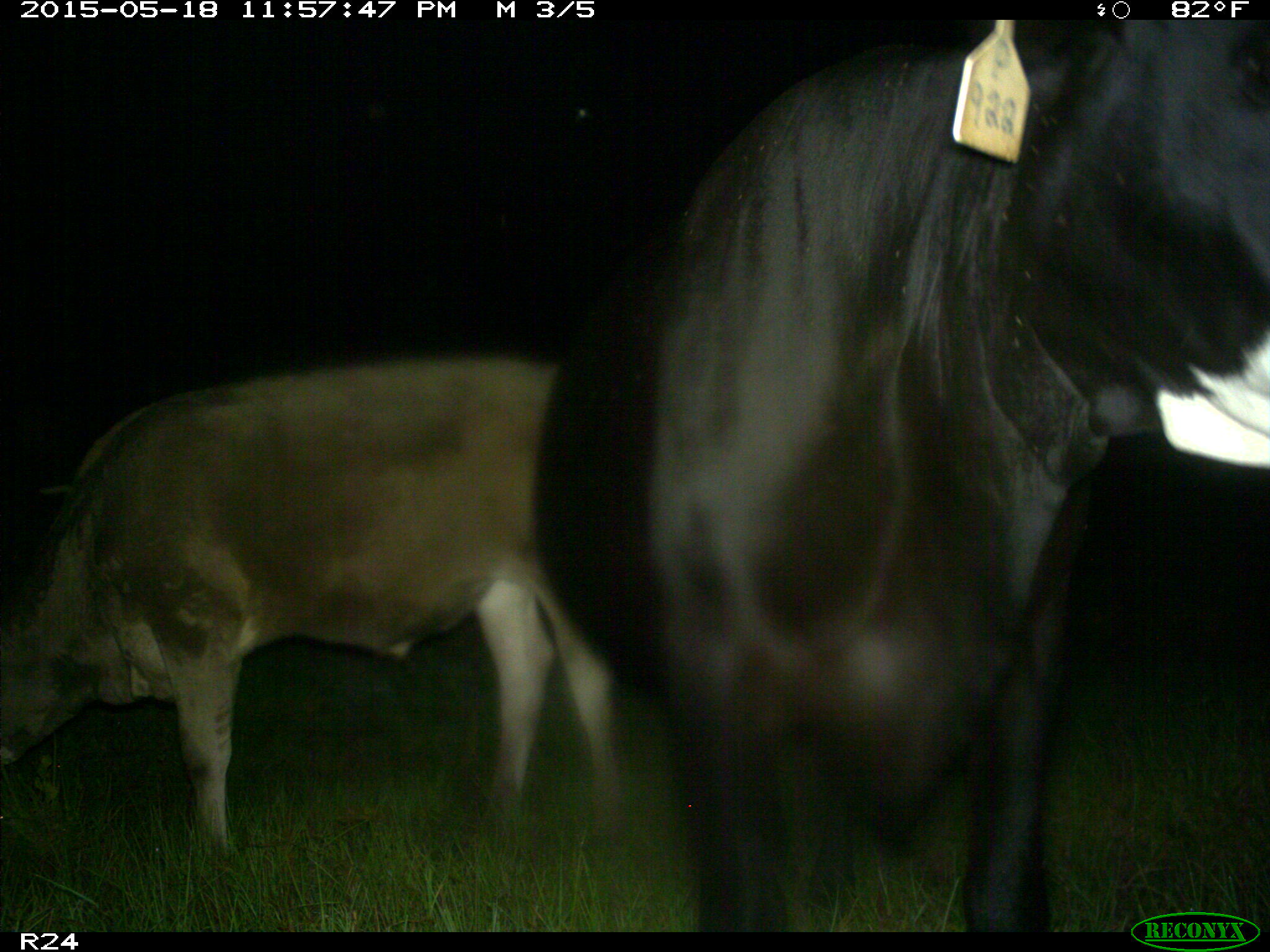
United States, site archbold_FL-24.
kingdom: Animalia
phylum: Chordata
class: Aves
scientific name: Aves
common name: birds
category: unidentified bird